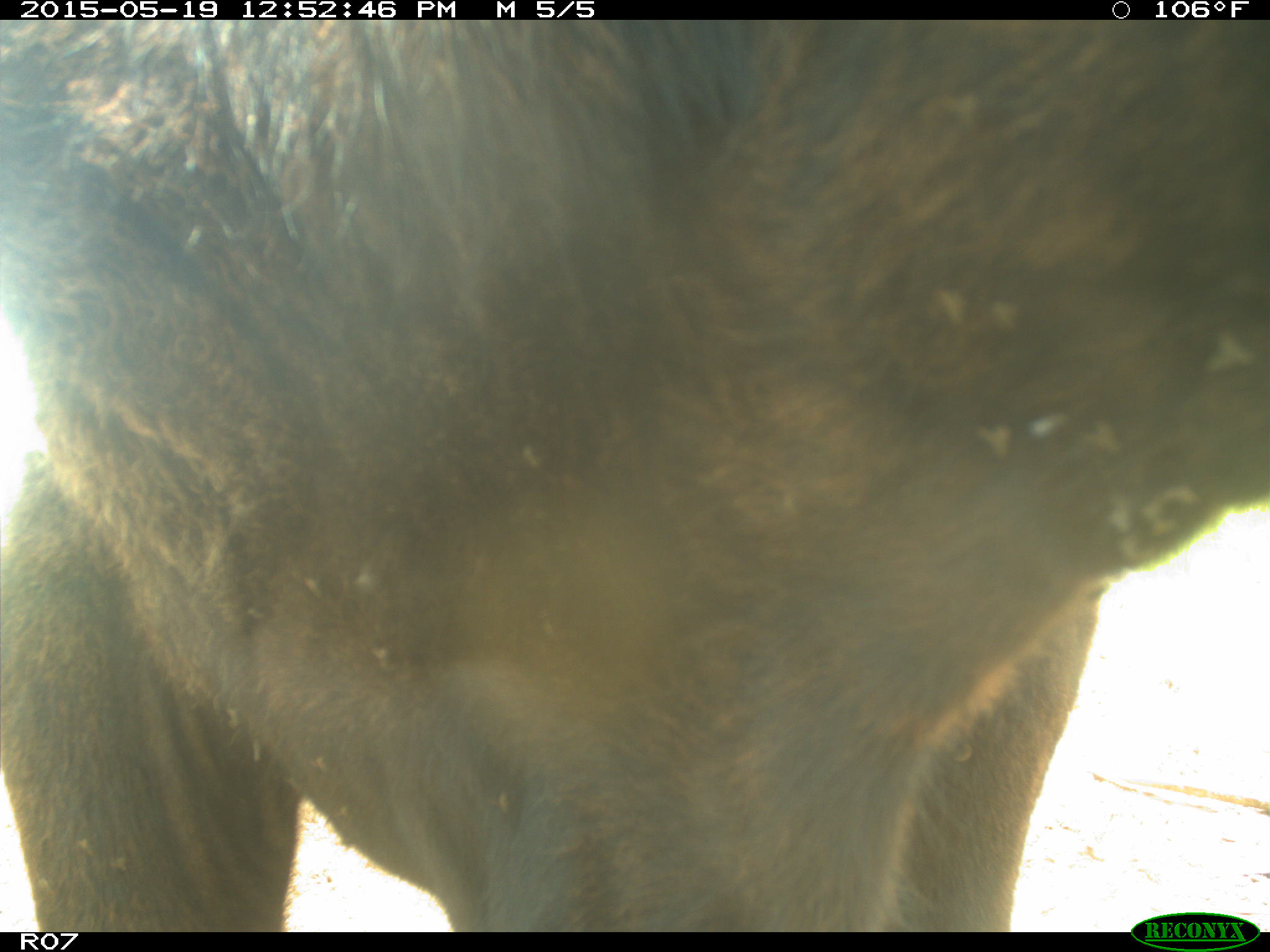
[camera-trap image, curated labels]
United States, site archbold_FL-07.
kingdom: Animalia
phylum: Chordata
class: Mammalia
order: Artiodactyla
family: Bovidae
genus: Bos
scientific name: Bos taurus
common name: domestic cow